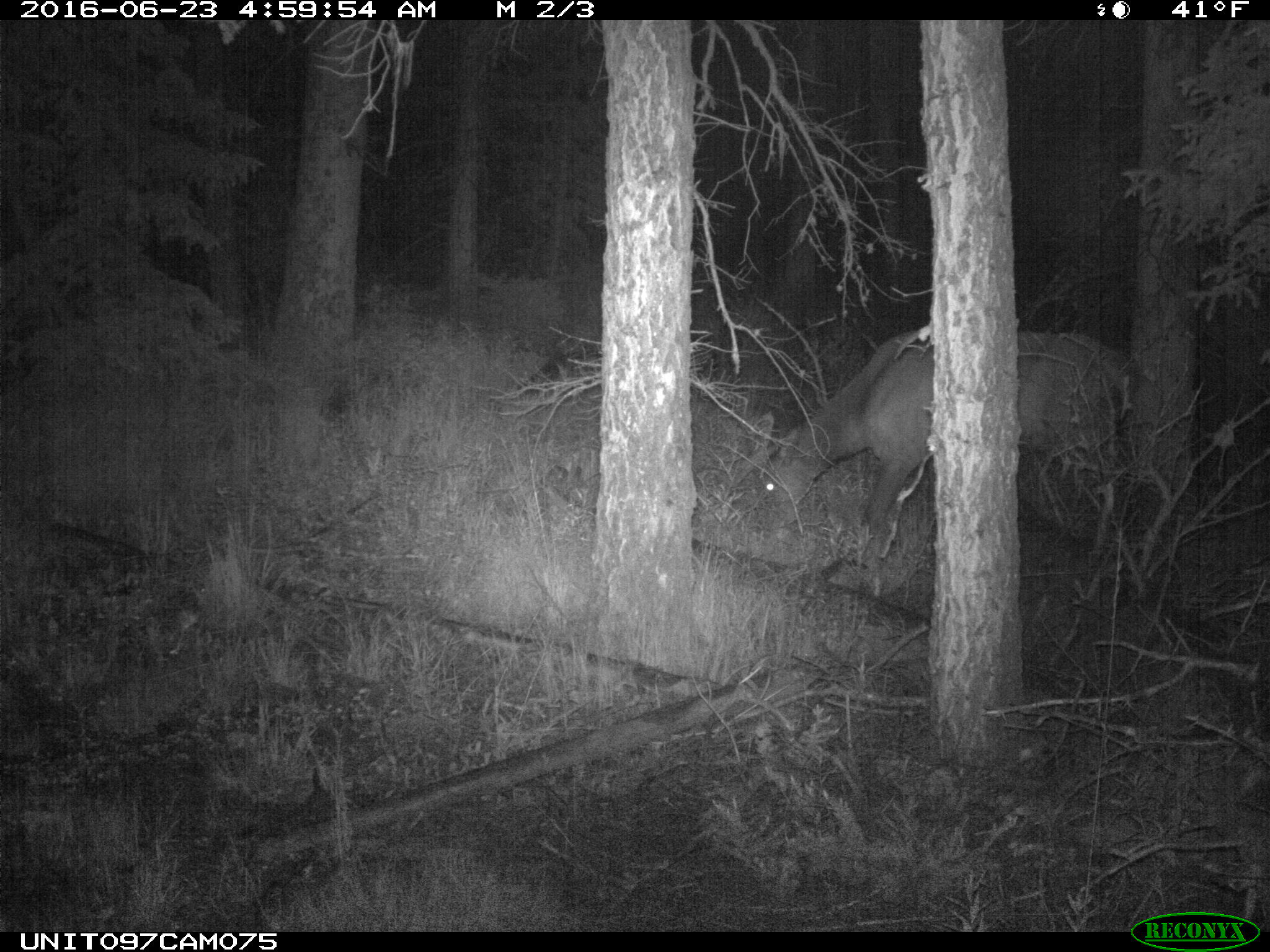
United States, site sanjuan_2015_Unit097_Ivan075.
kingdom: Animalia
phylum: Chordata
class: Mammalia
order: Artiodactyla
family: Cervidae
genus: Cervus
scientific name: Cervus elaphus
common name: red deer